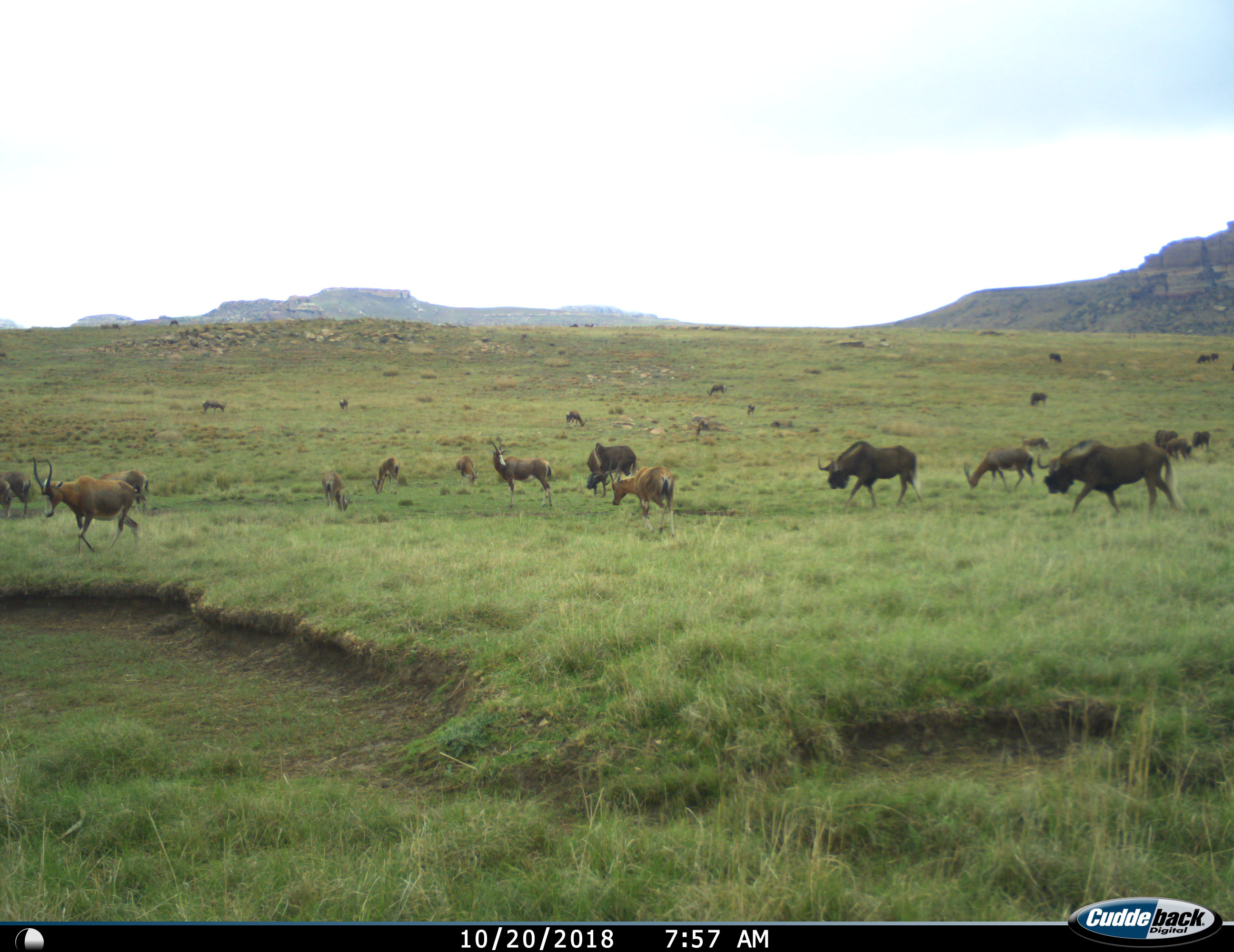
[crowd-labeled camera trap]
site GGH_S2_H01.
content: unidentified animal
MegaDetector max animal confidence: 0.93